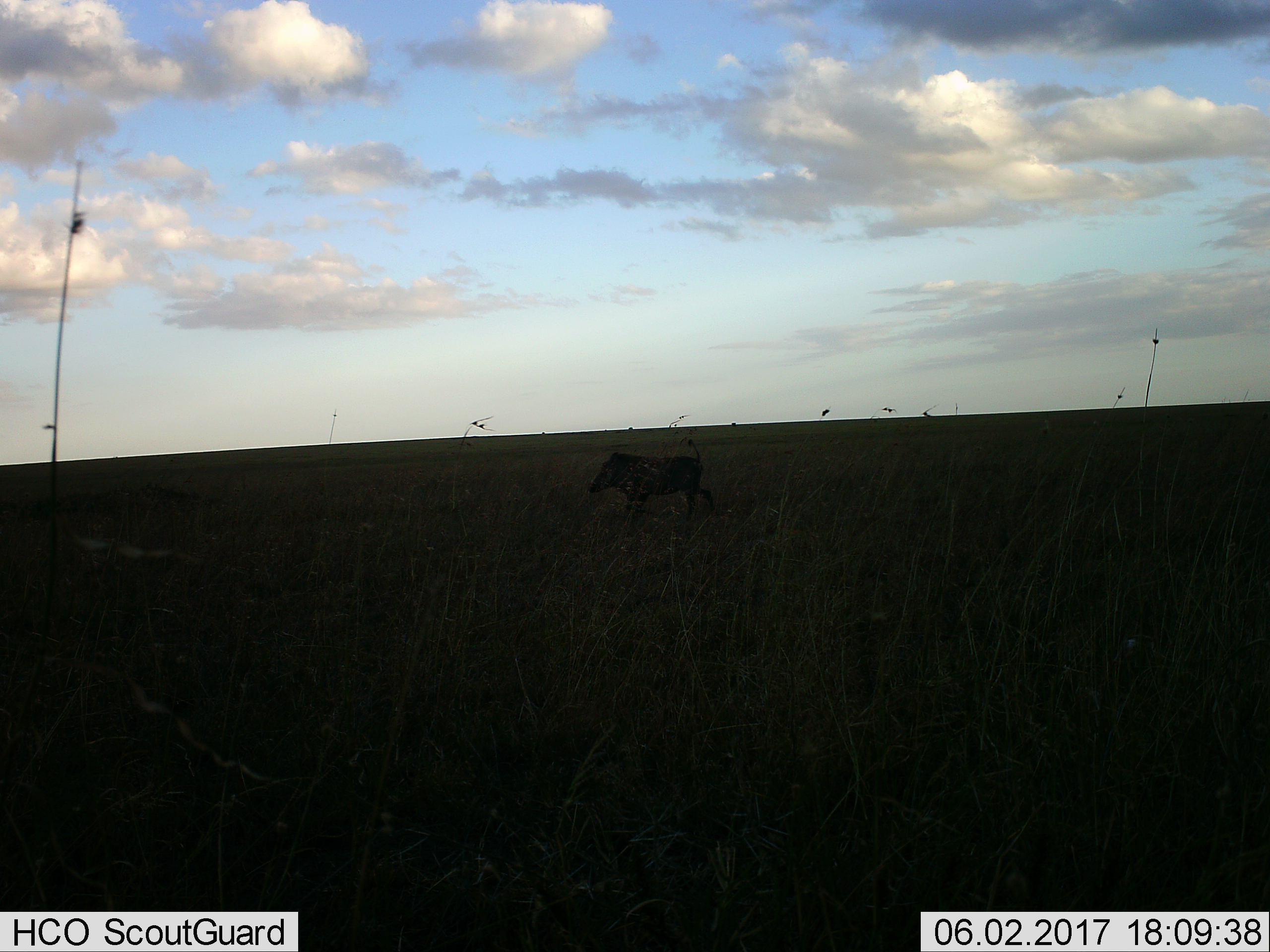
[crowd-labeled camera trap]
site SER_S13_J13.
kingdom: Animalia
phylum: Chordata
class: Mammalia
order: Artiodactyla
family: Suidae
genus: Phacochoerus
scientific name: Phacochoerus africanus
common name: warthog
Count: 1.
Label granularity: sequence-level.